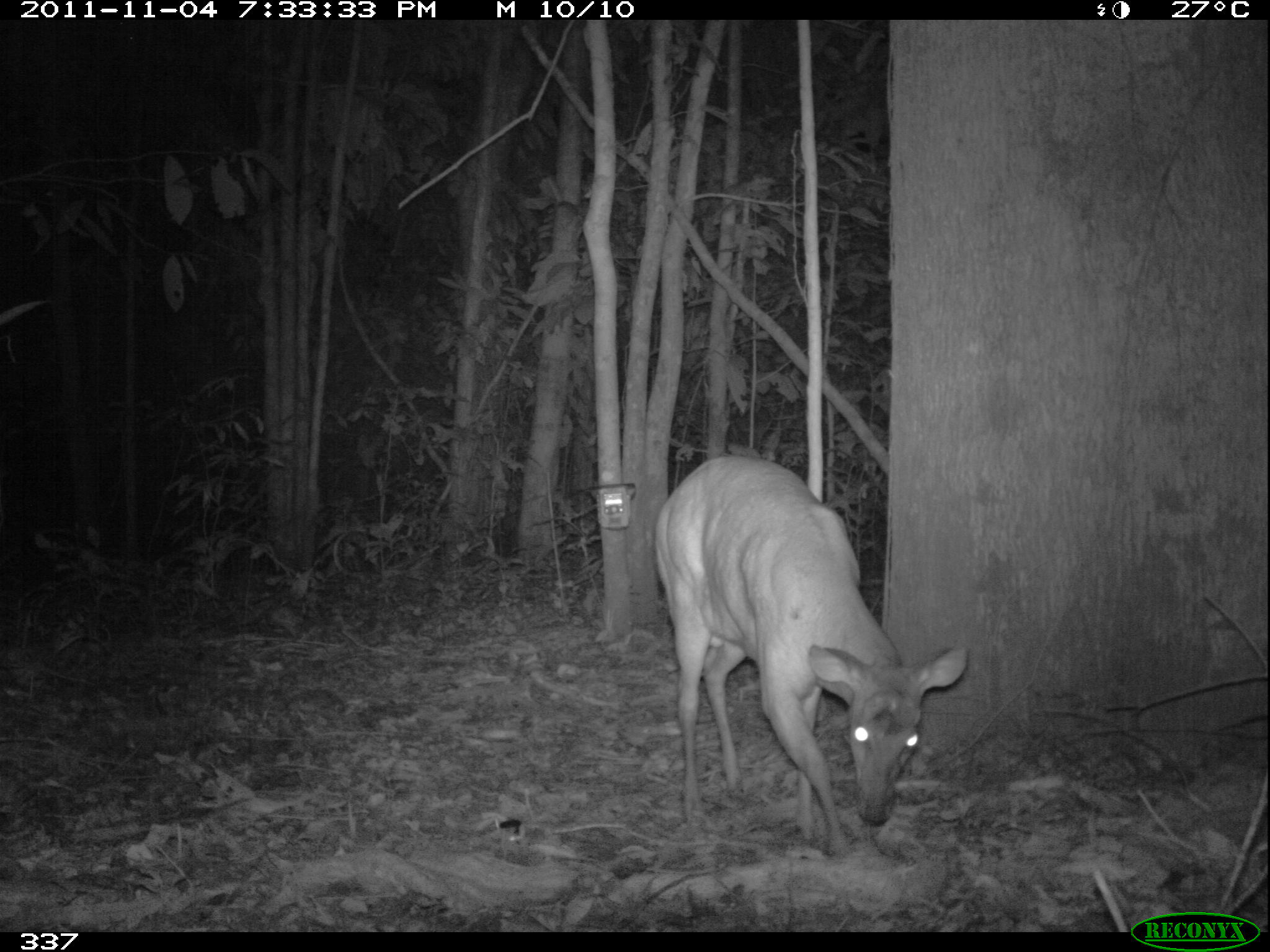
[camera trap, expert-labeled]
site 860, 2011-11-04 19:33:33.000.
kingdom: Animalia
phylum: Chordata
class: Mammalia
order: Artiodactyla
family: Cervidae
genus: Mazama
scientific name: Mazama americana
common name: red brocket